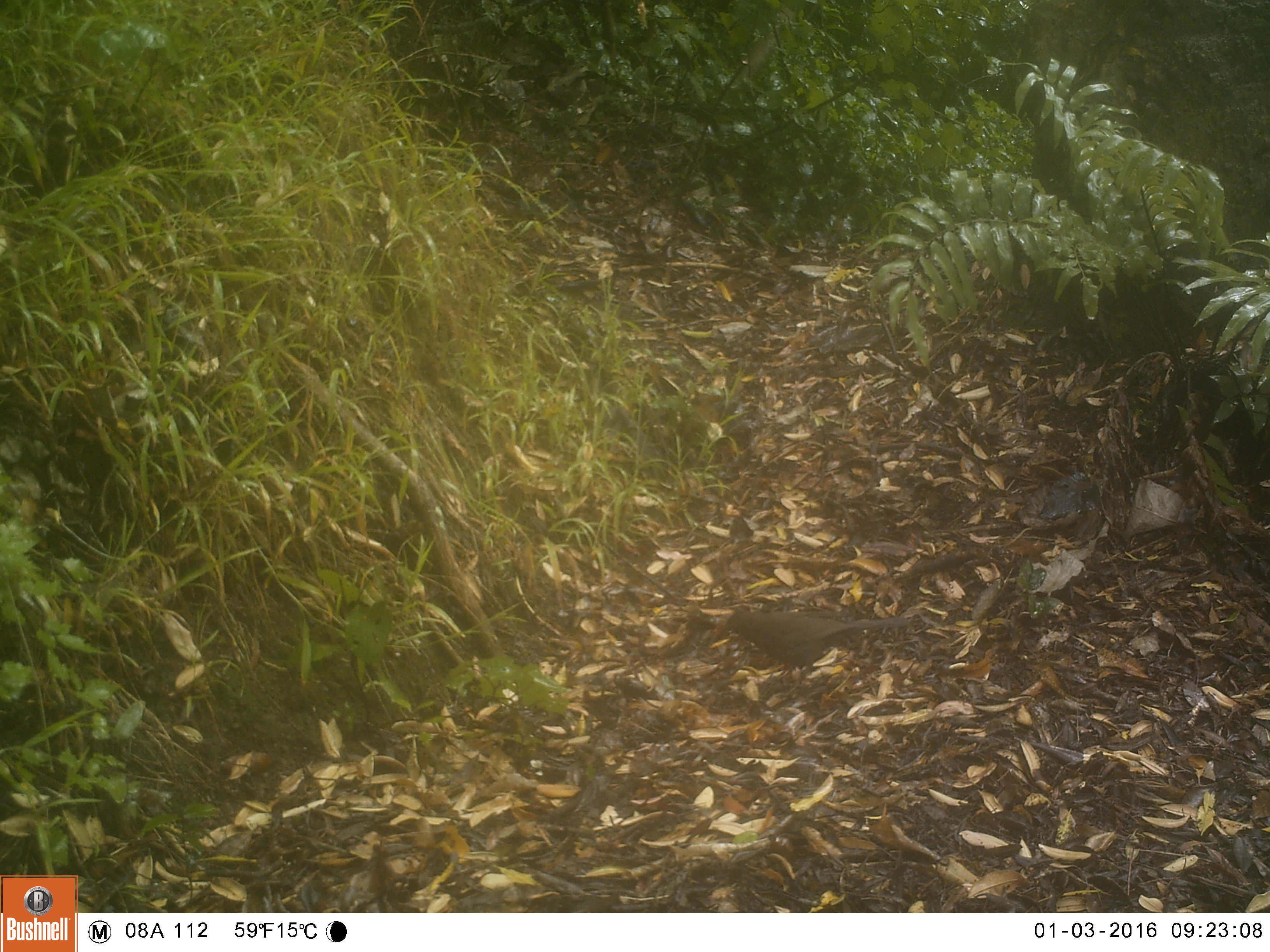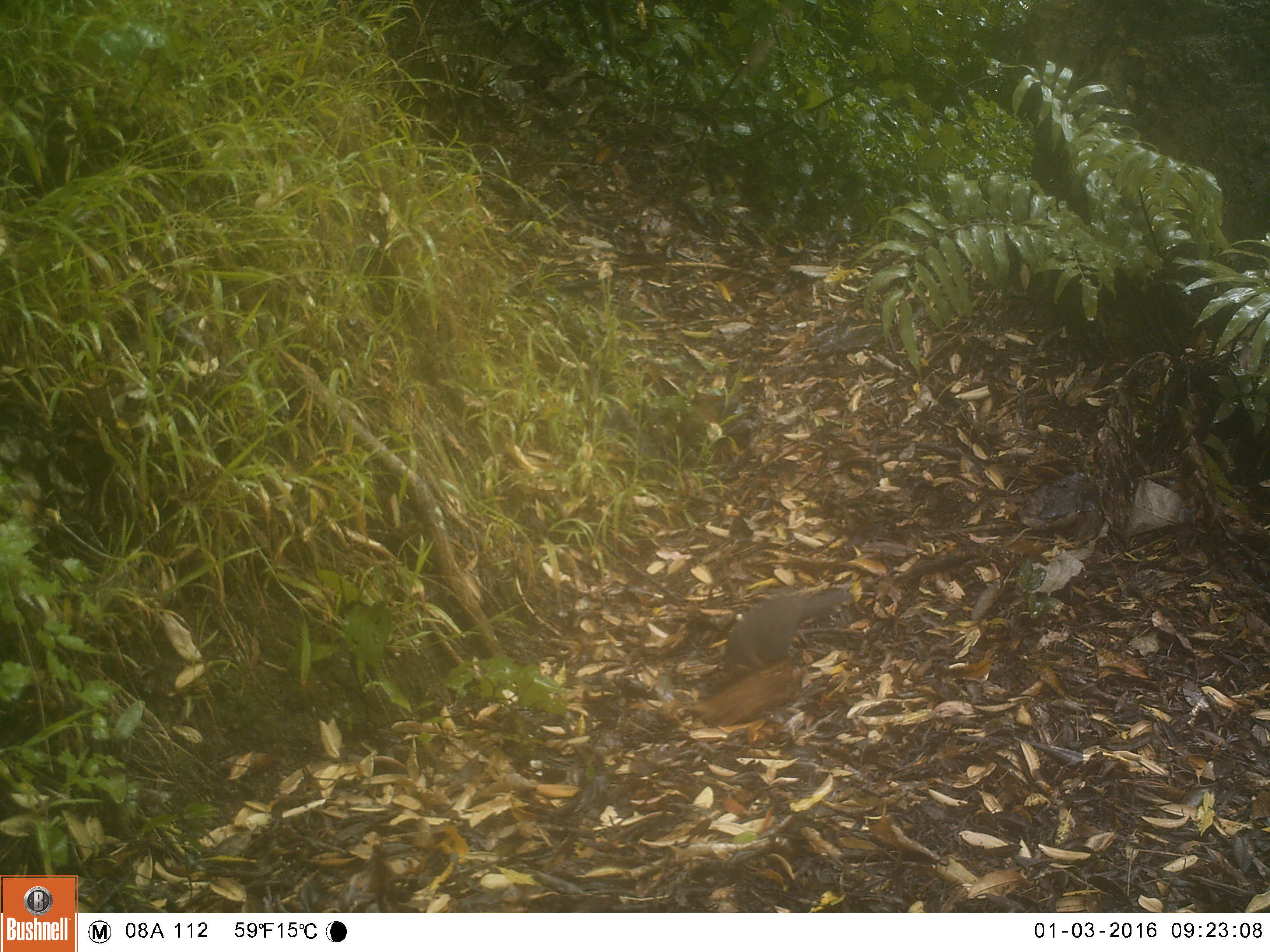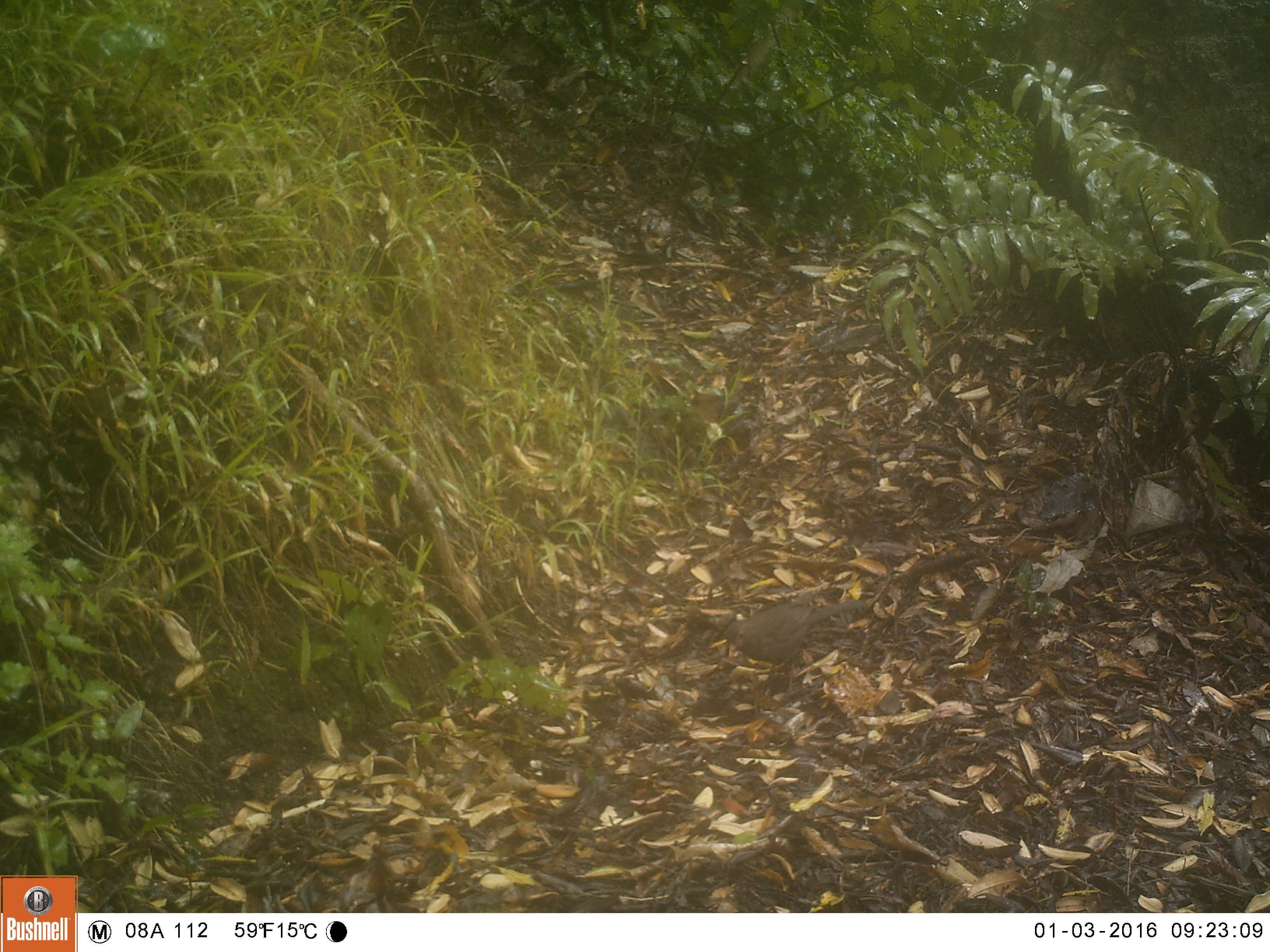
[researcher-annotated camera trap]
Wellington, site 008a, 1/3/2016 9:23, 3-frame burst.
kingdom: Animalia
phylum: Chordata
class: Aves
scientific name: Aves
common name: bird